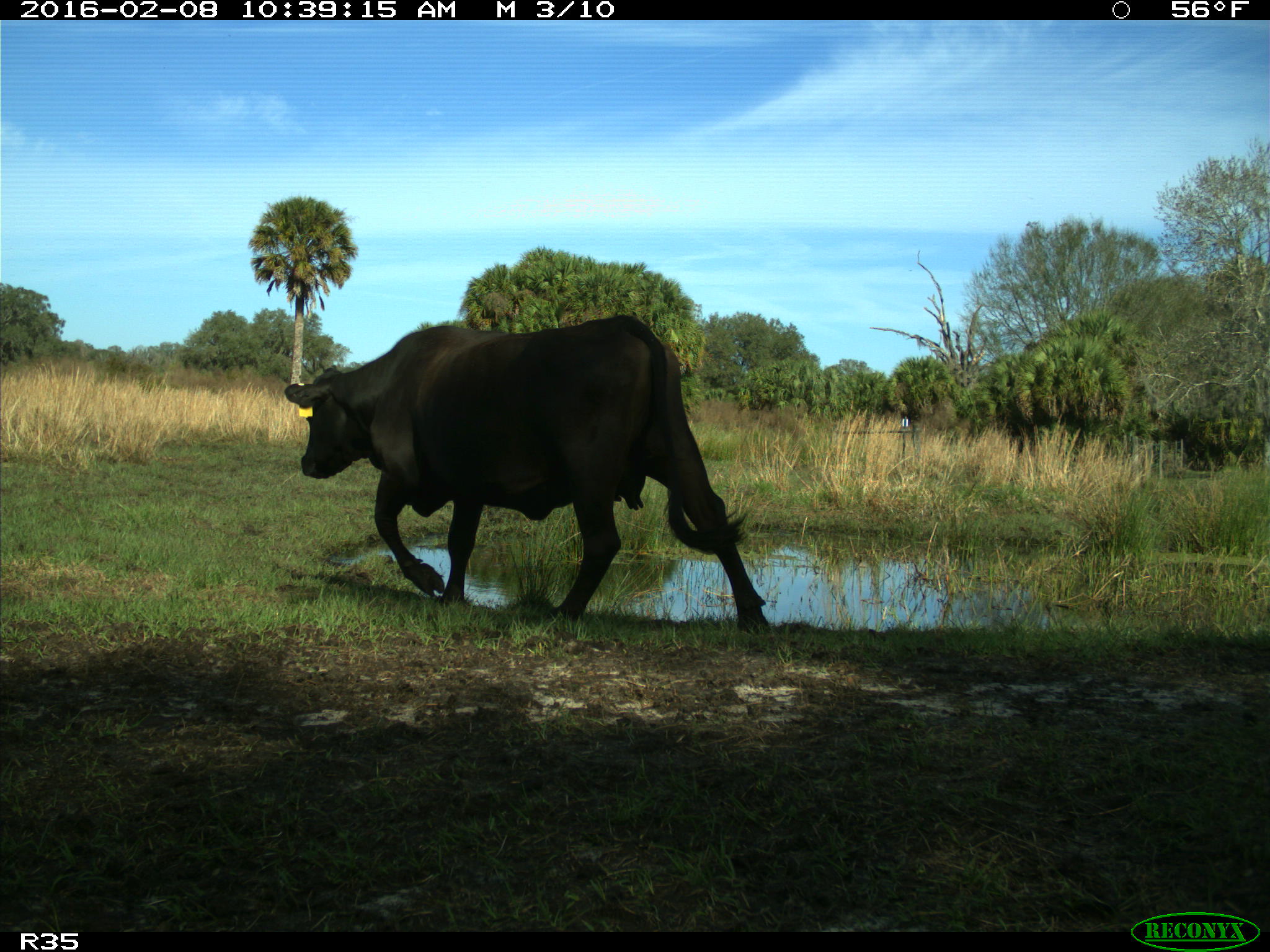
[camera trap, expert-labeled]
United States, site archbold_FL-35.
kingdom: Animalia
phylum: Chordata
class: Mammalia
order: Artiodactyla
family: Bovidae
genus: Bos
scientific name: Bos taurus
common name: domestic cow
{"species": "Bos taurus (domestic cow)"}